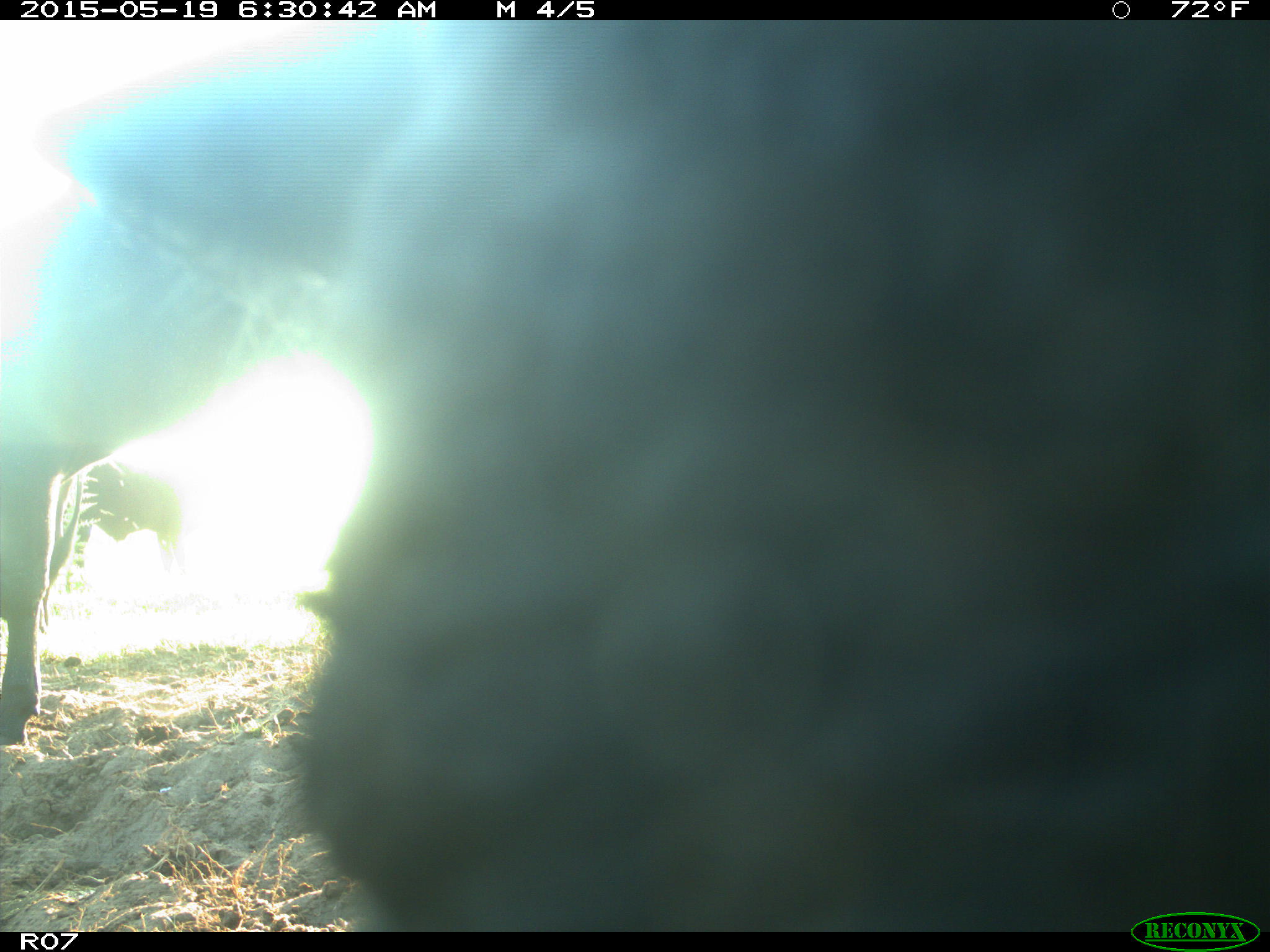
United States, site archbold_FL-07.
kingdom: Animalia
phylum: Chordata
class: Mammalia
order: Artiodactyla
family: Bovidae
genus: Bos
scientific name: Bos taurus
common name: domestic cow